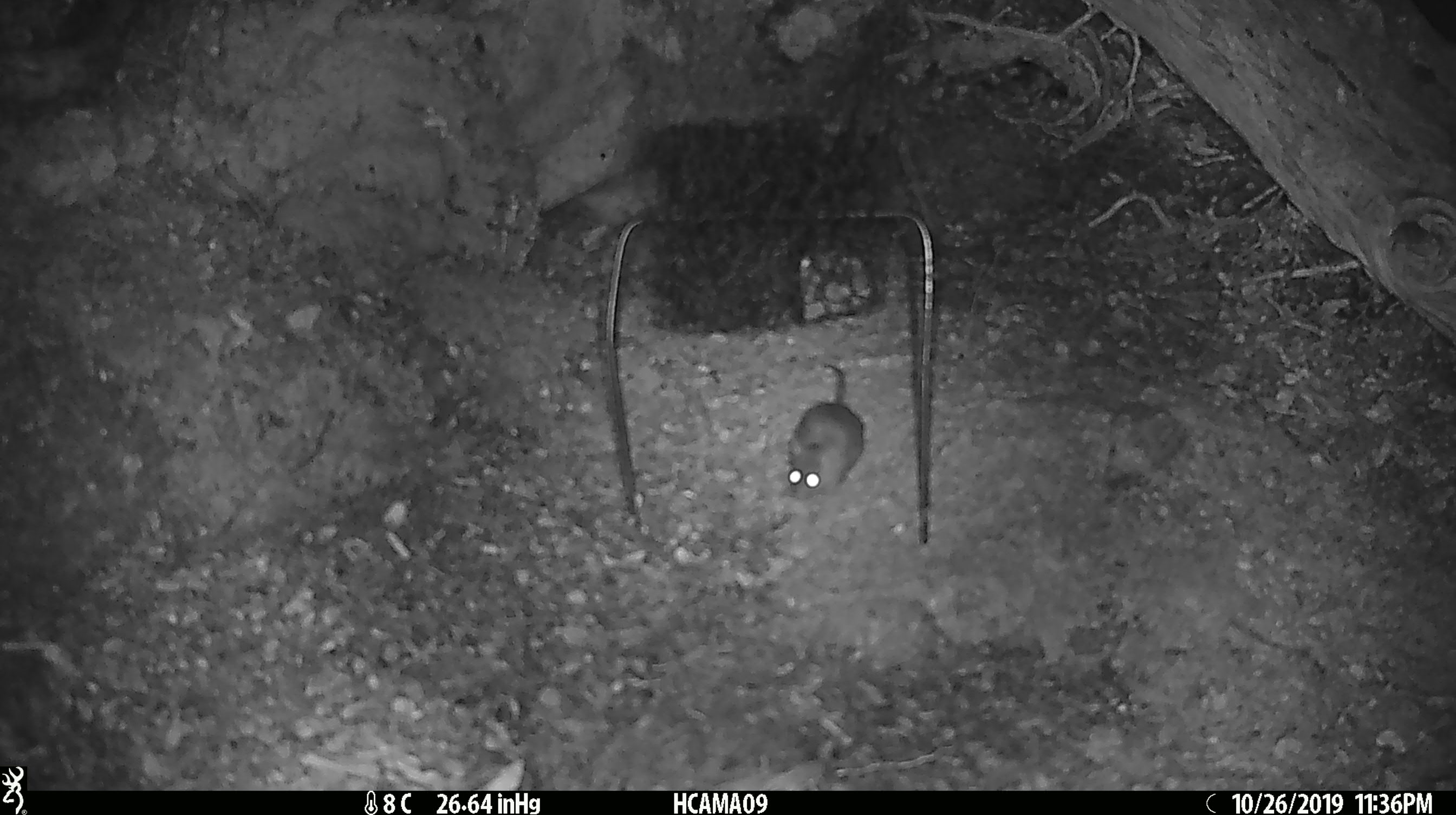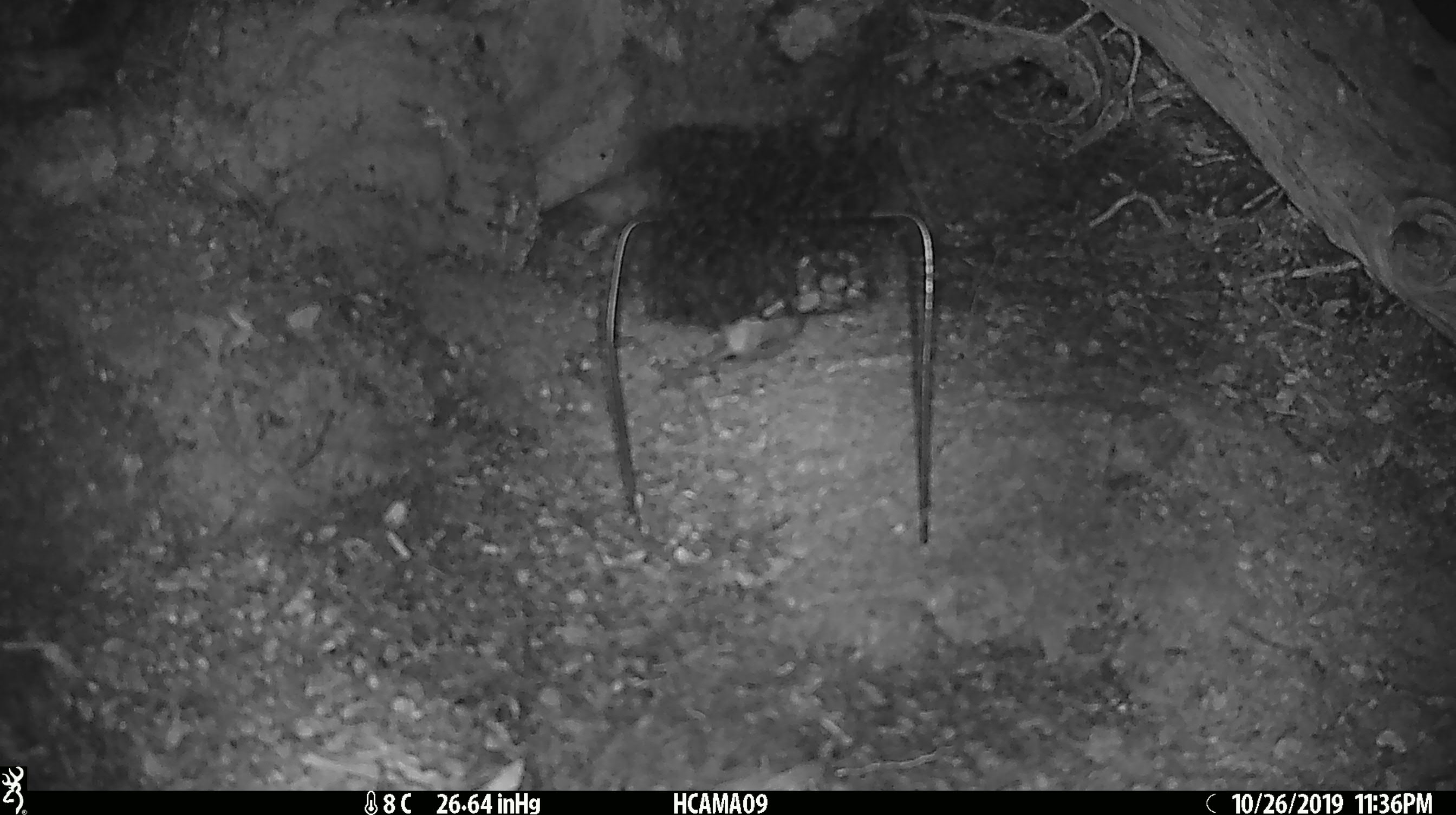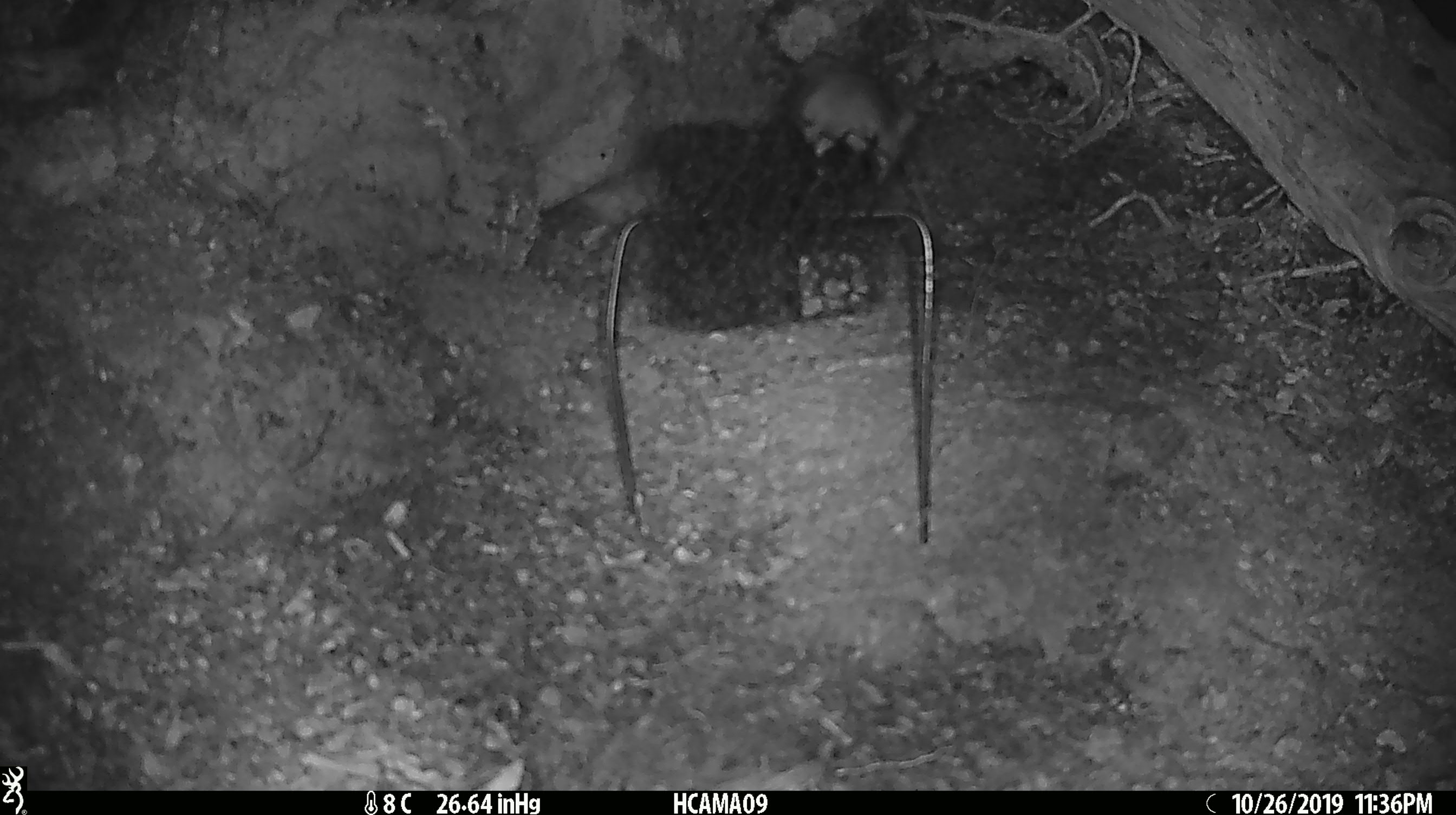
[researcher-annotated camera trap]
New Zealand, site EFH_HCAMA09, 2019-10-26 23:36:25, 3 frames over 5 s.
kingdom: Animalia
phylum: Chordata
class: Mammalia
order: Rodentia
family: Muridae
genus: Mus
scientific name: Mus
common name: mouse